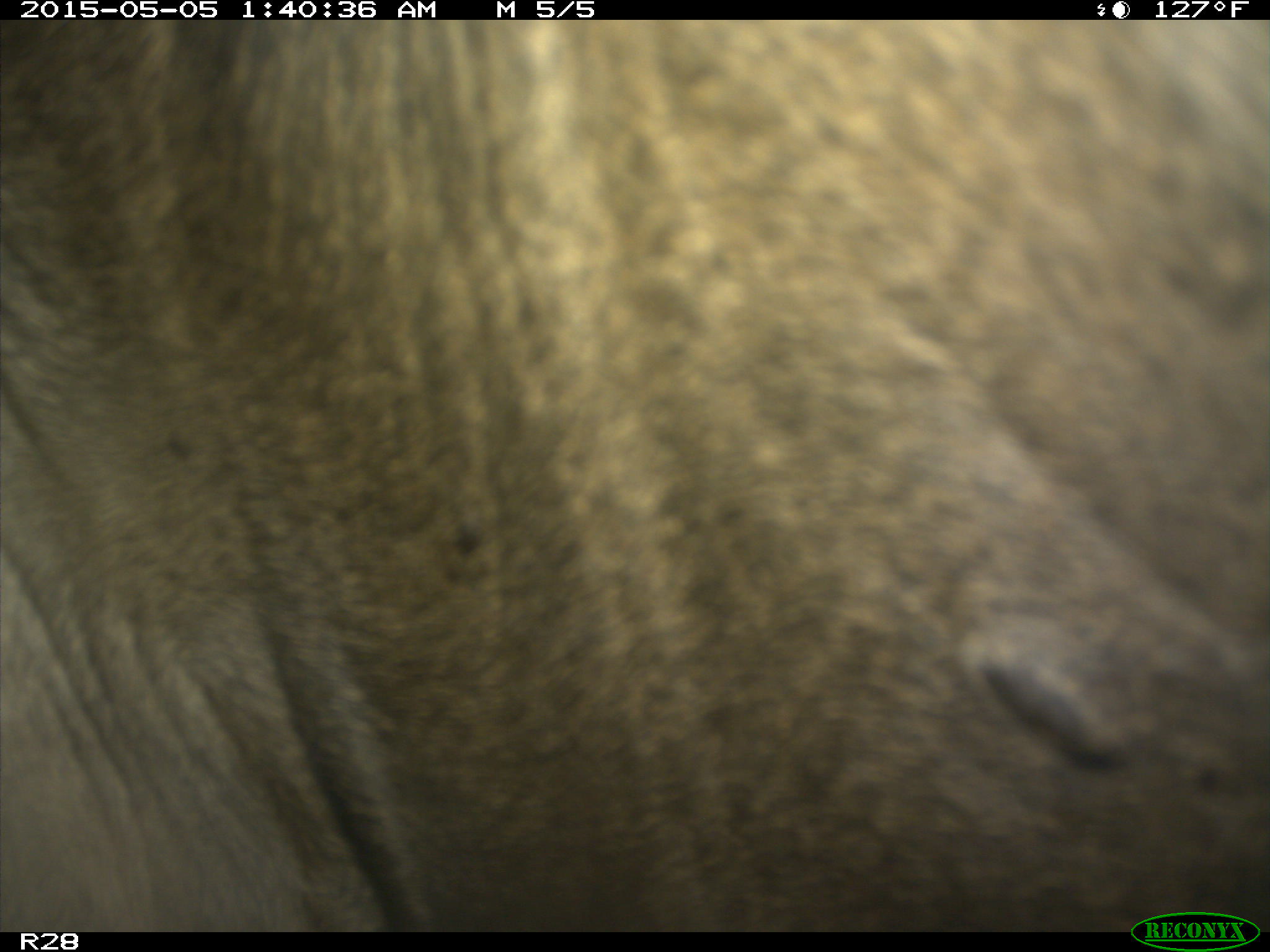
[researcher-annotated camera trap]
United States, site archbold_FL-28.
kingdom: Animalia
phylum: Chordata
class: Mammalia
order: Artiodactyla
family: Bovidae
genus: Bos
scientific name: Bos taurus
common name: domestic cow